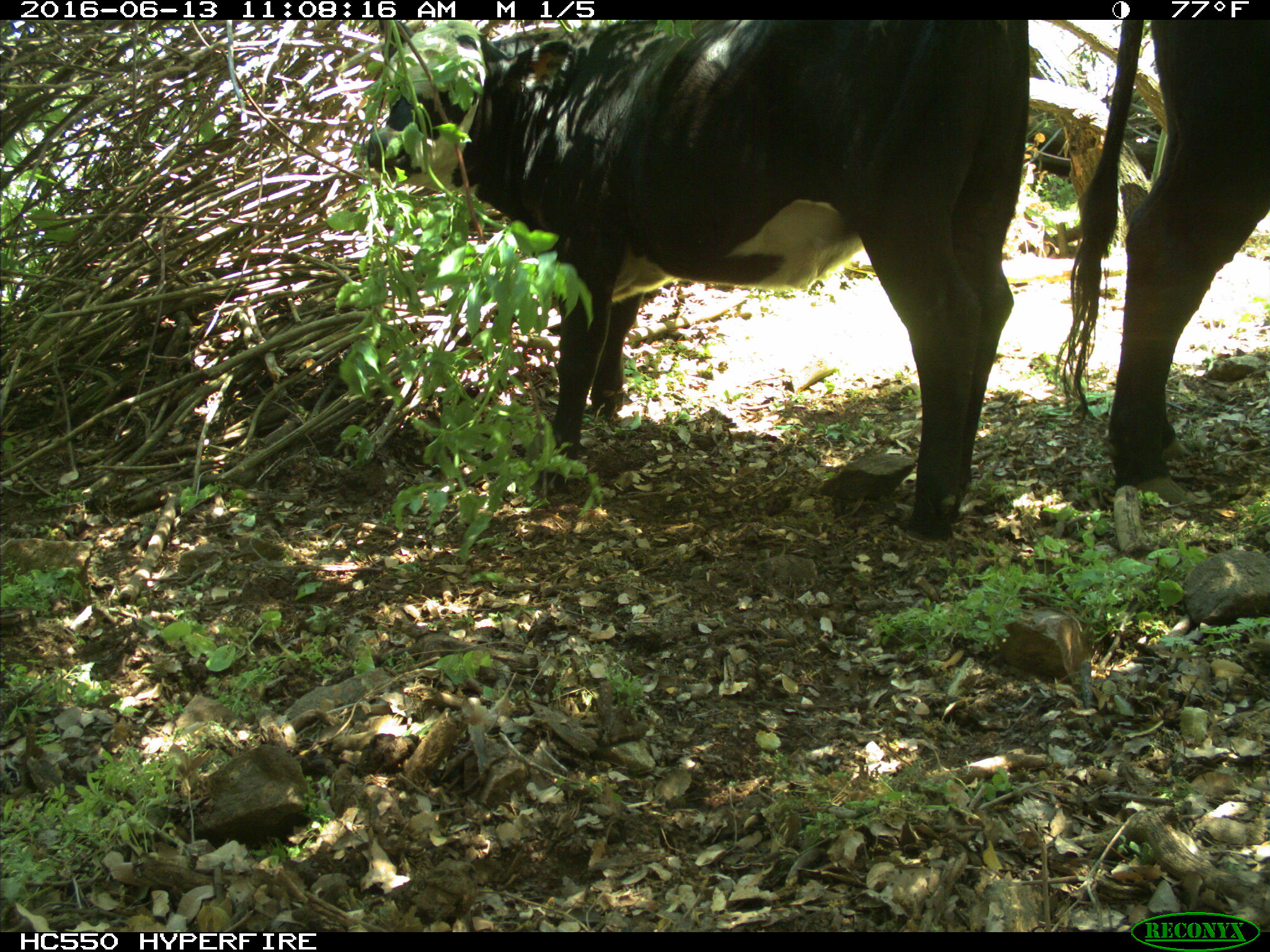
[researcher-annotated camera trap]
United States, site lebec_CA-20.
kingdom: Animalia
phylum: Chordata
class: Mammalia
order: Artiodactyla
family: Bovidae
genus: Bos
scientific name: Bos taurus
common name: domestic cow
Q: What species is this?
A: Bos taurus (domestic cow).